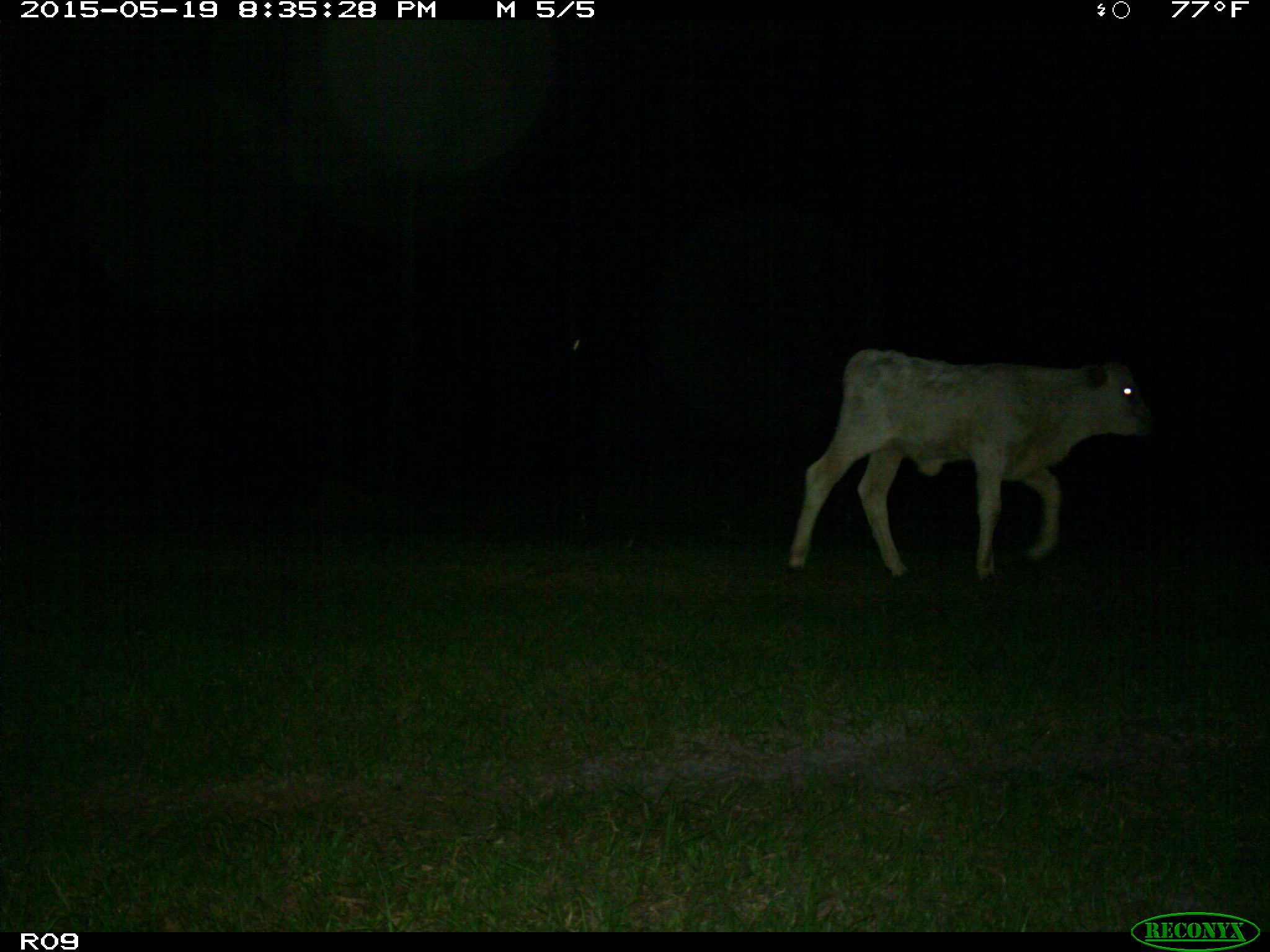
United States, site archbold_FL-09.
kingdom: Animalia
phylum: Chordata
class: Mammalia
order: Artiodactyla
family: Bovidae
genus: Bos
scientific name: Bos taurus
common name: domestic cow